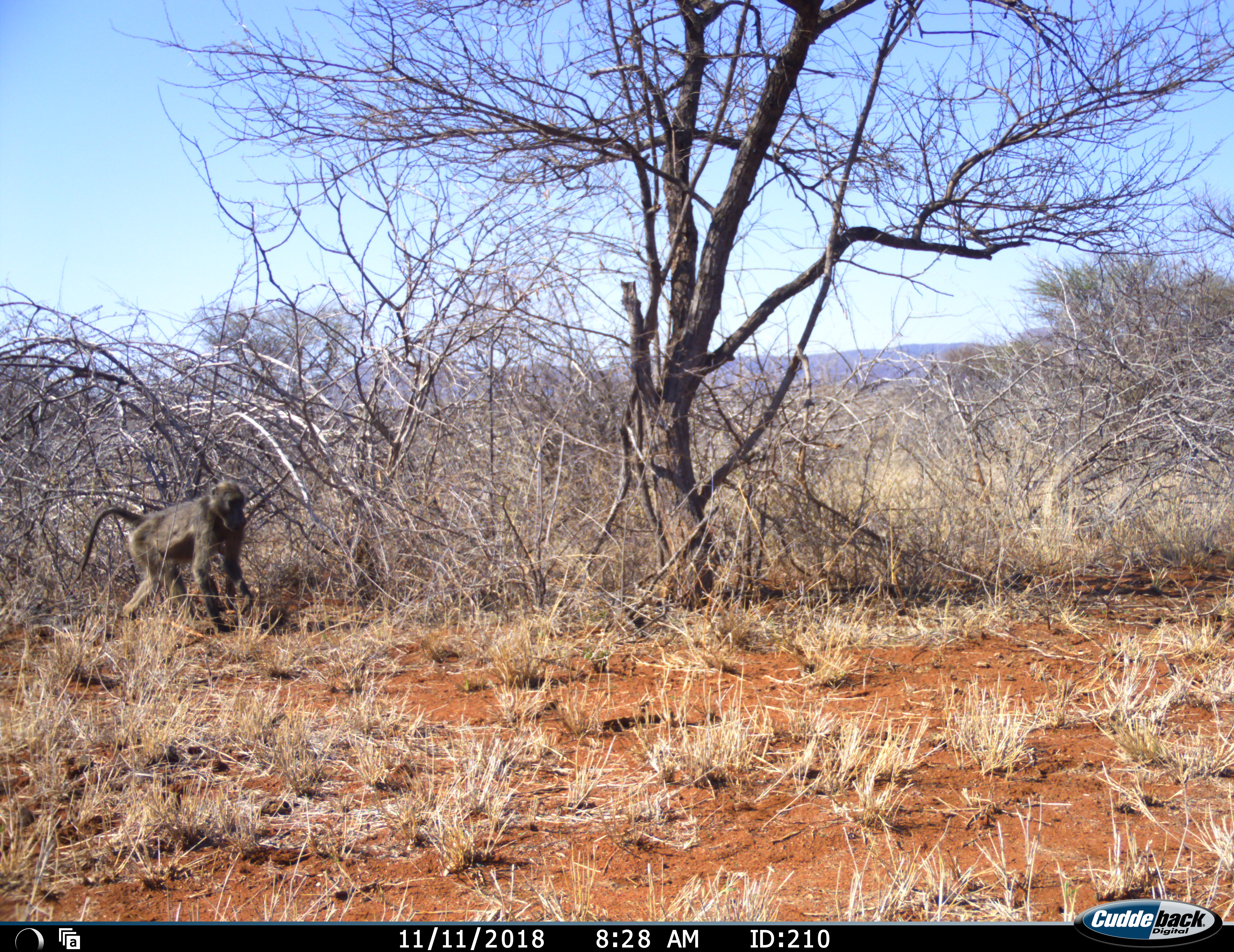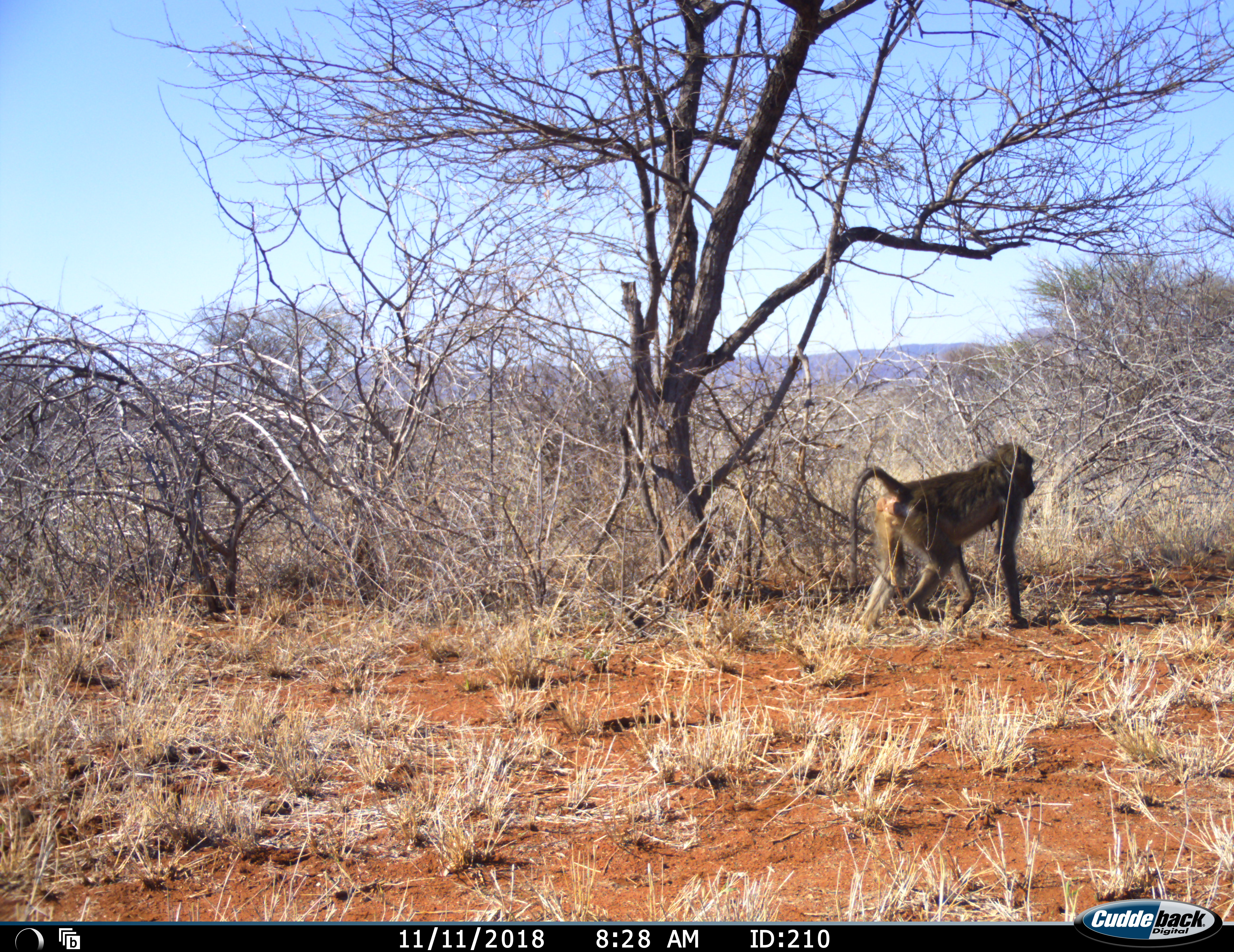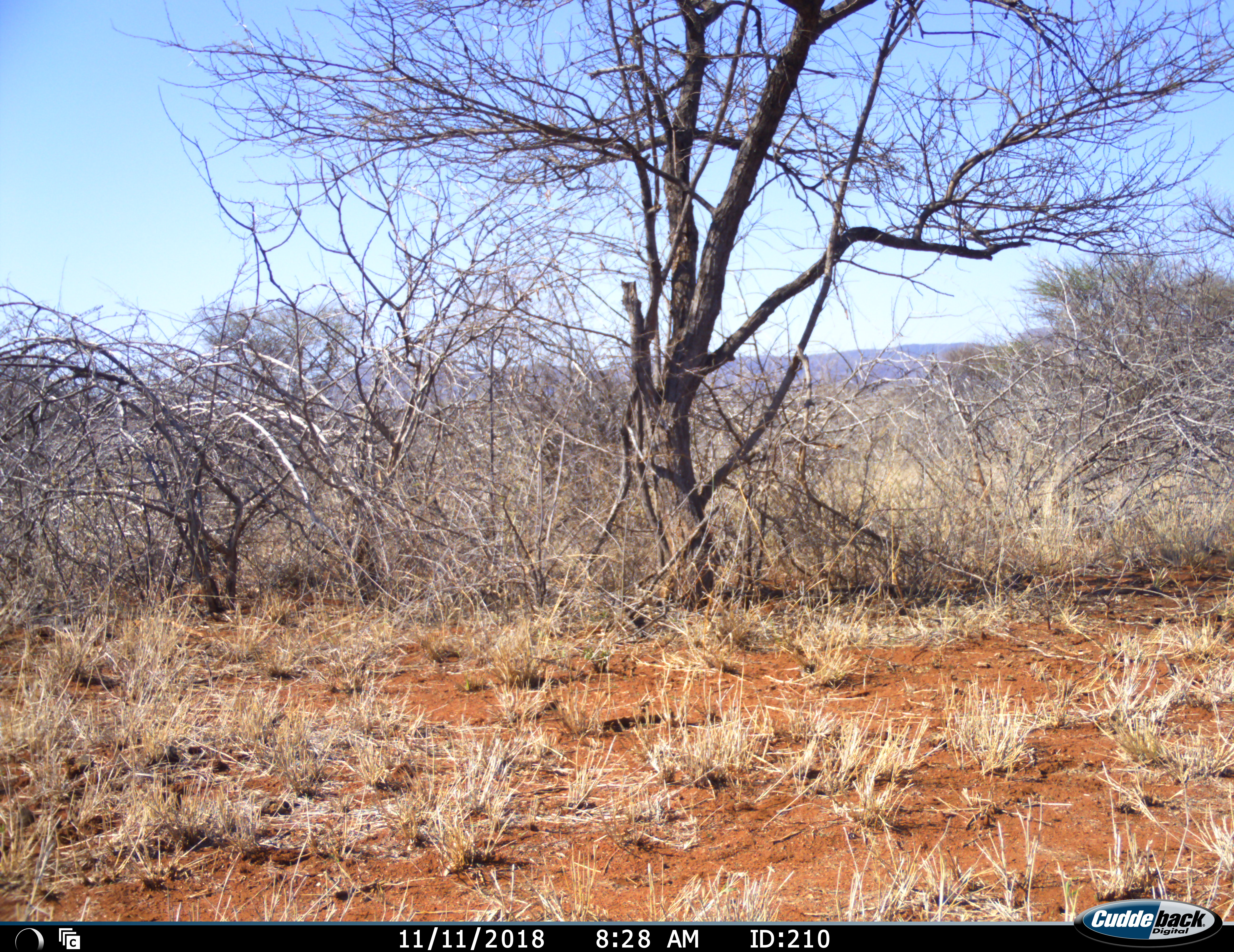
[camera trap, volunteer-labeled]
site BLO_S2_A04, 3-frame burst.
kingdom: Animalia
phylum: Chordata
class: Mammalia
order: Primates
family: Cercopithecidae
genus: Papio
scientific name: Papio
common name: baboon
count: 1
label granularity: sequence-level